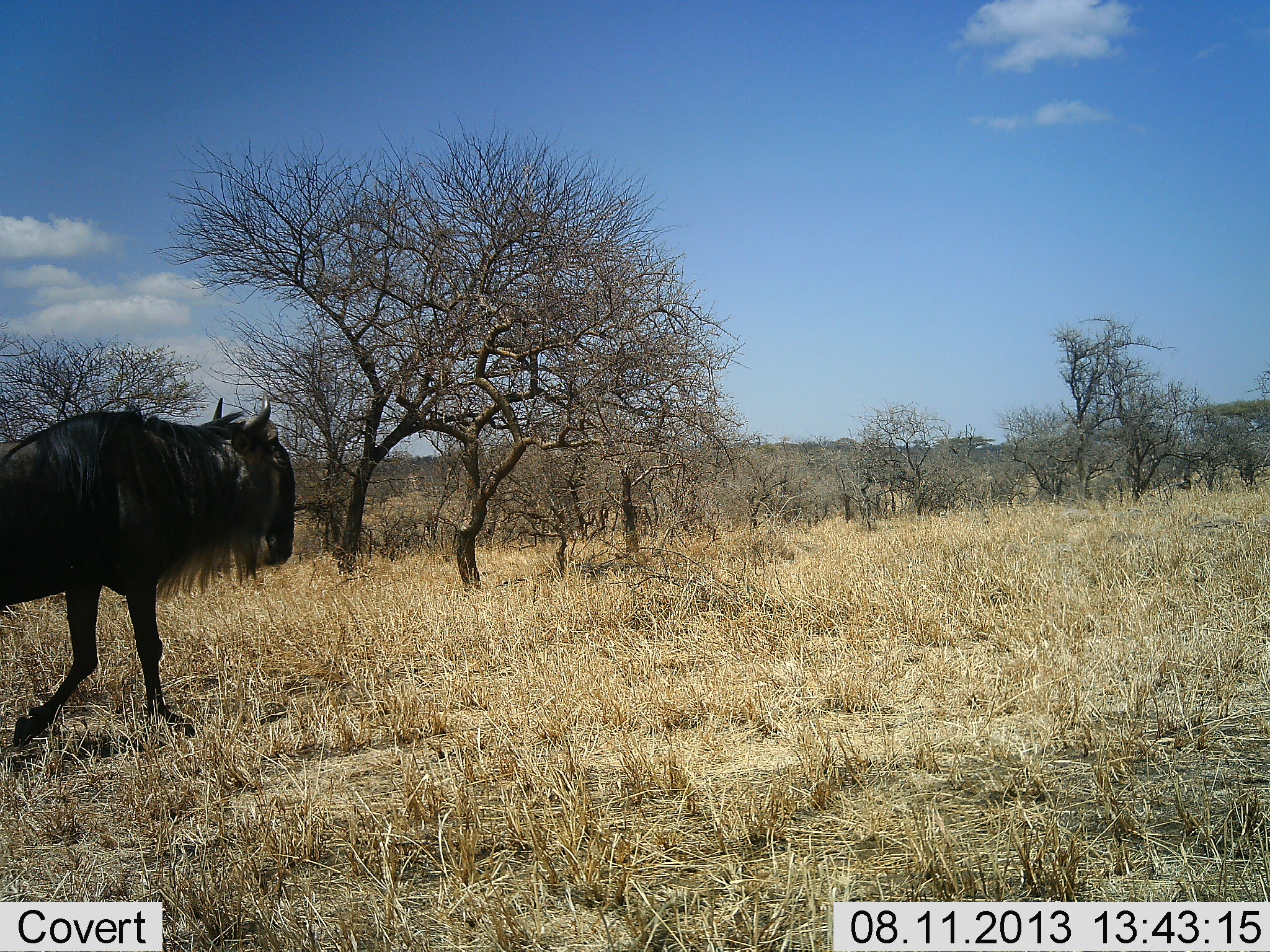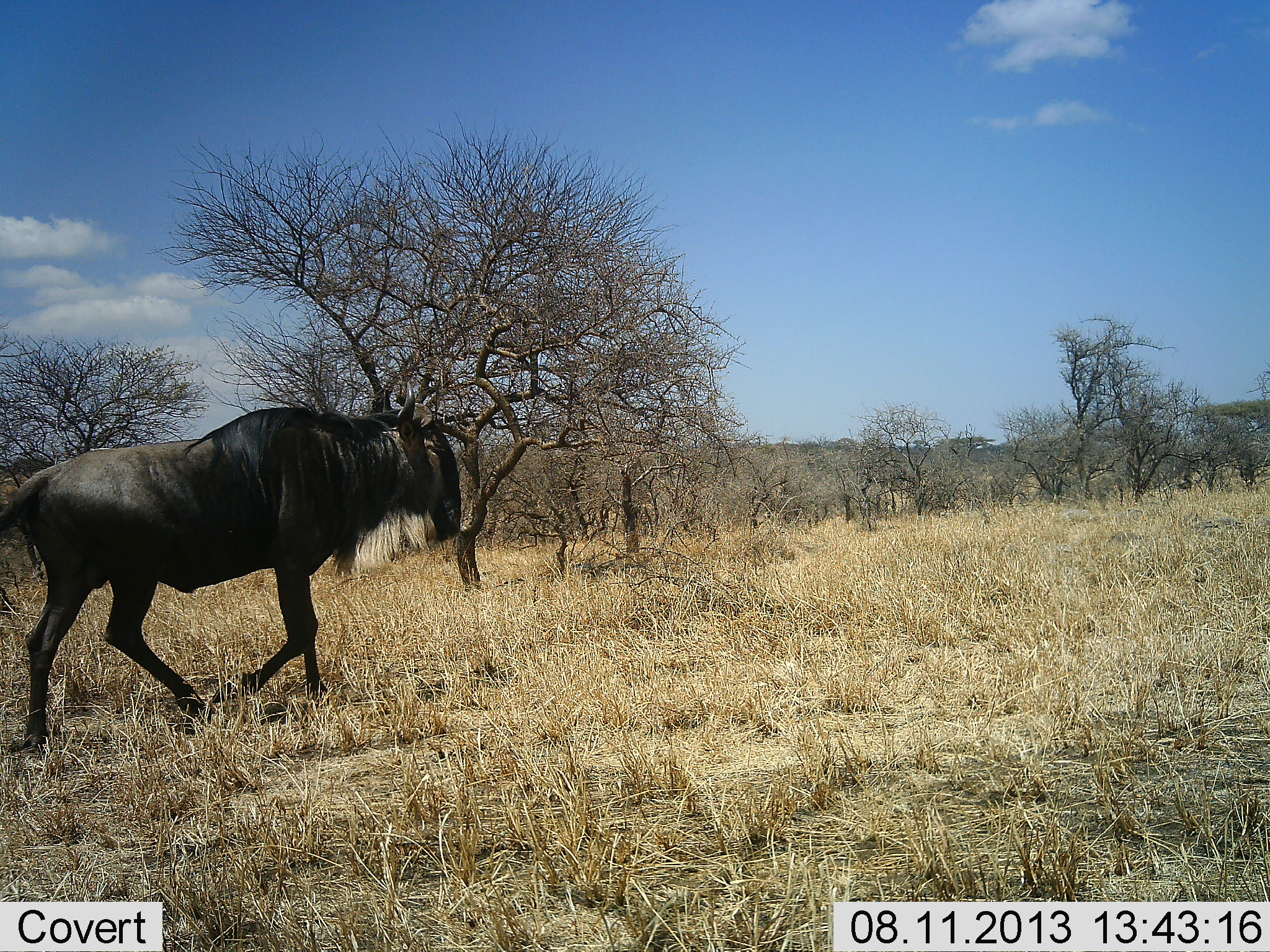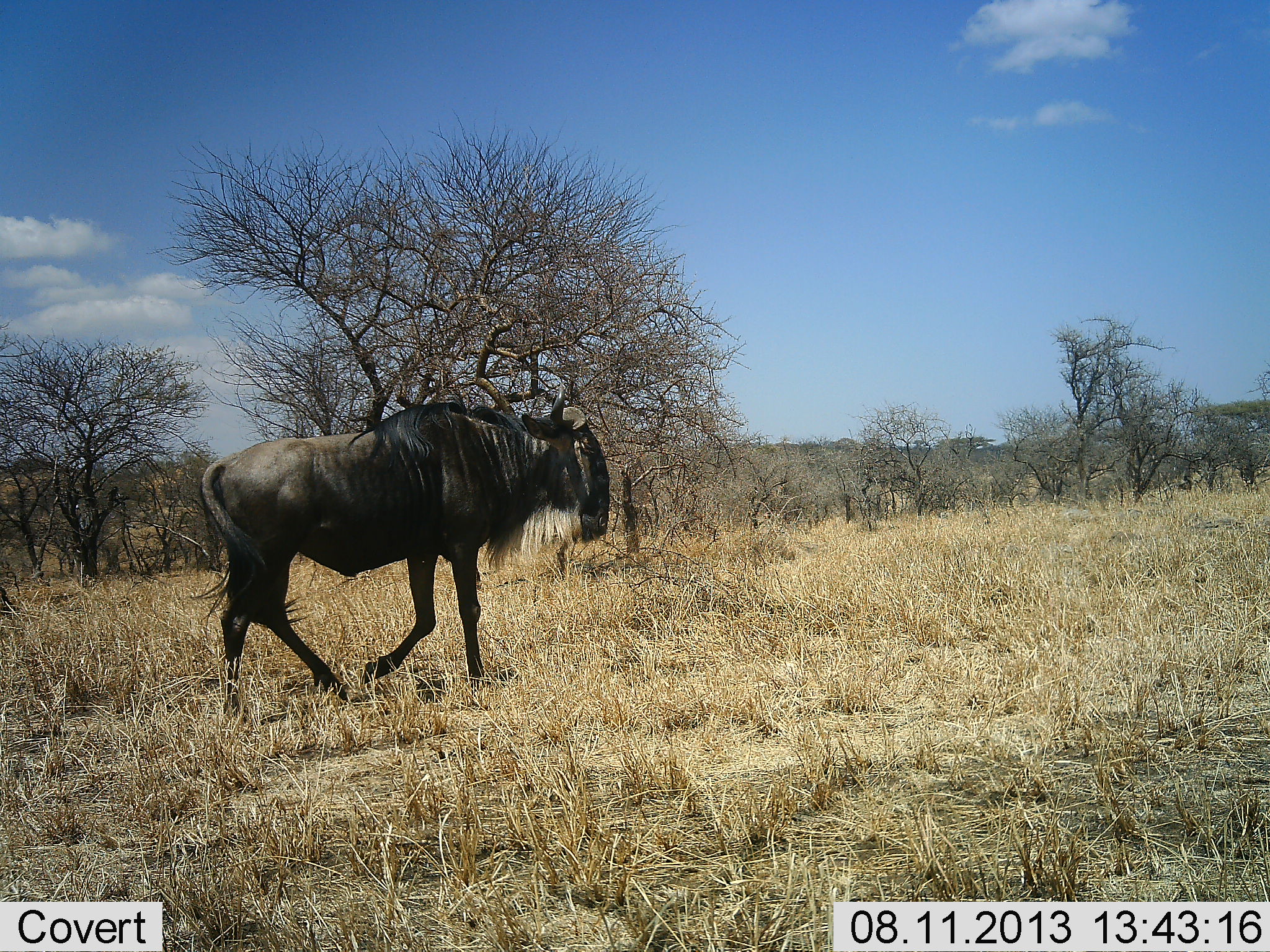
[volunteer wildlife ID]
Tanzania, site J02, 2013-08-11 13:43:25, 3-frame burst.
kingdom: Animalia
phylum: Chordata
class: Mammalia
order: Artiodactyla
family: Bovidae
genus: Connochaetes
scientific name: Connochaetes taurinus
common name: blue wildebeest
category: wildebeest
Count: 1.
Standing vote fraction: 0%.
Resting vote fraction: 0%.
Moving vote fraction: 100%.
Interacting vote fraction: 0%.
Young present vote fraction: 0%.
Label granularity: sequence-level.